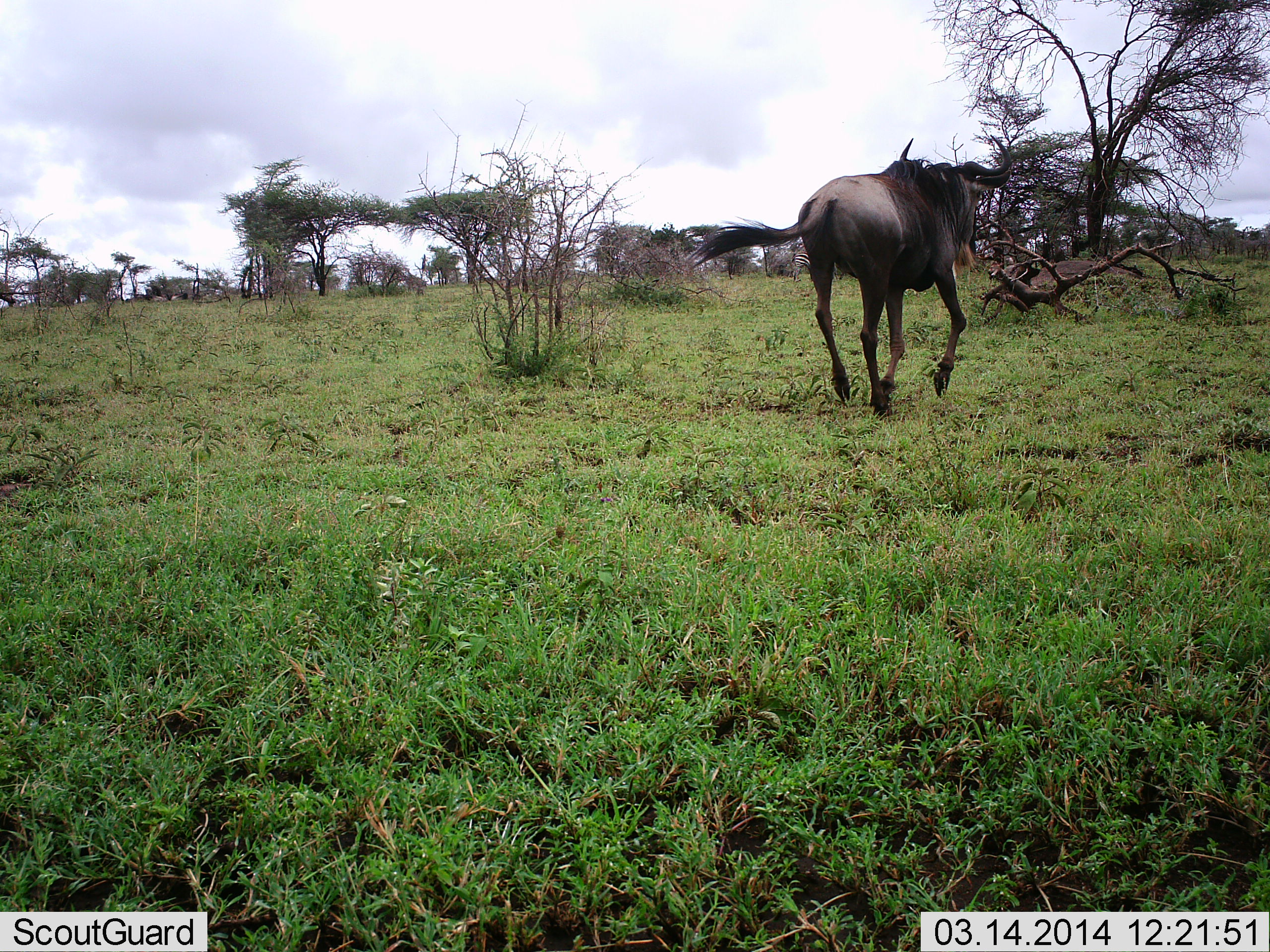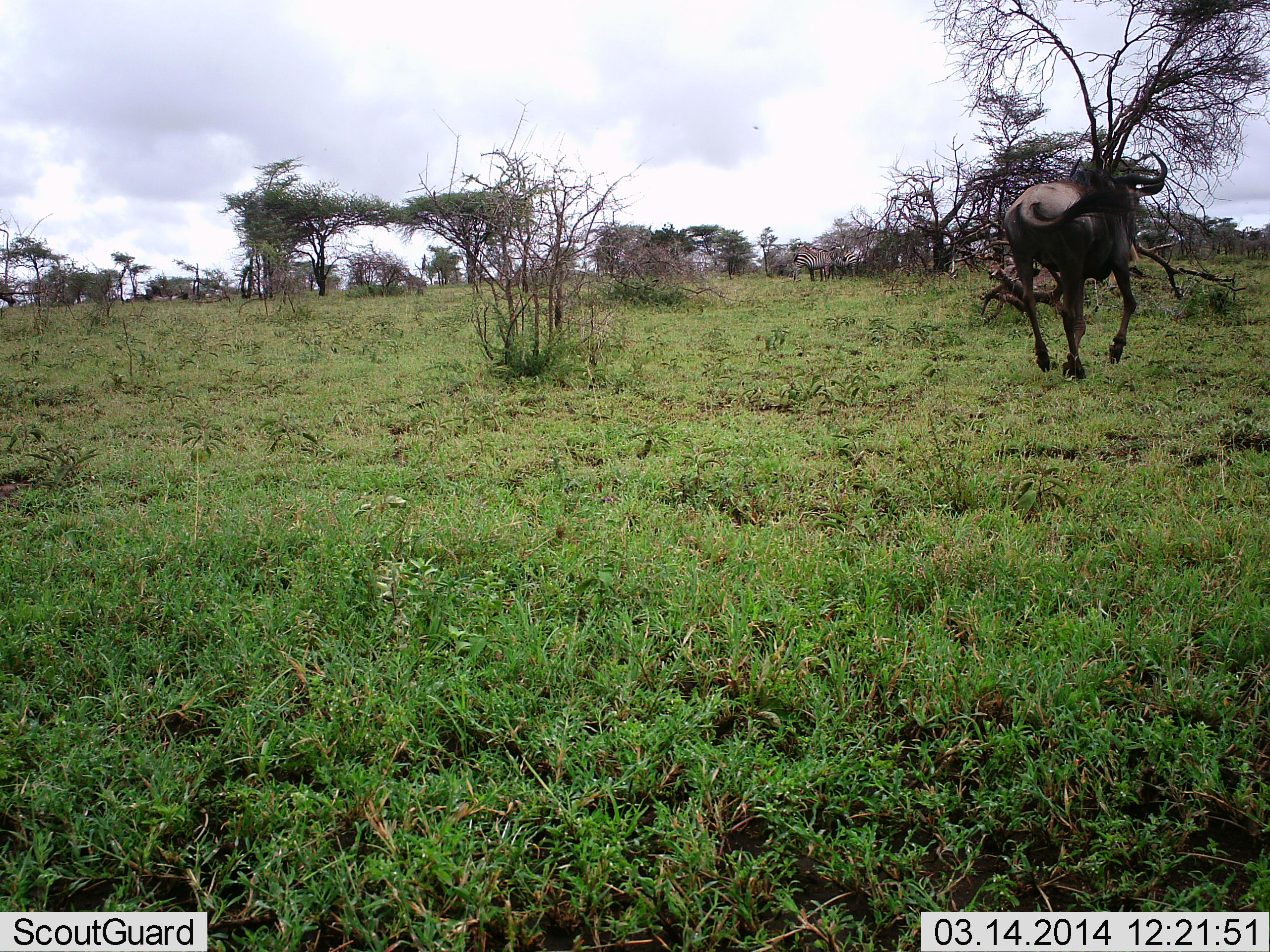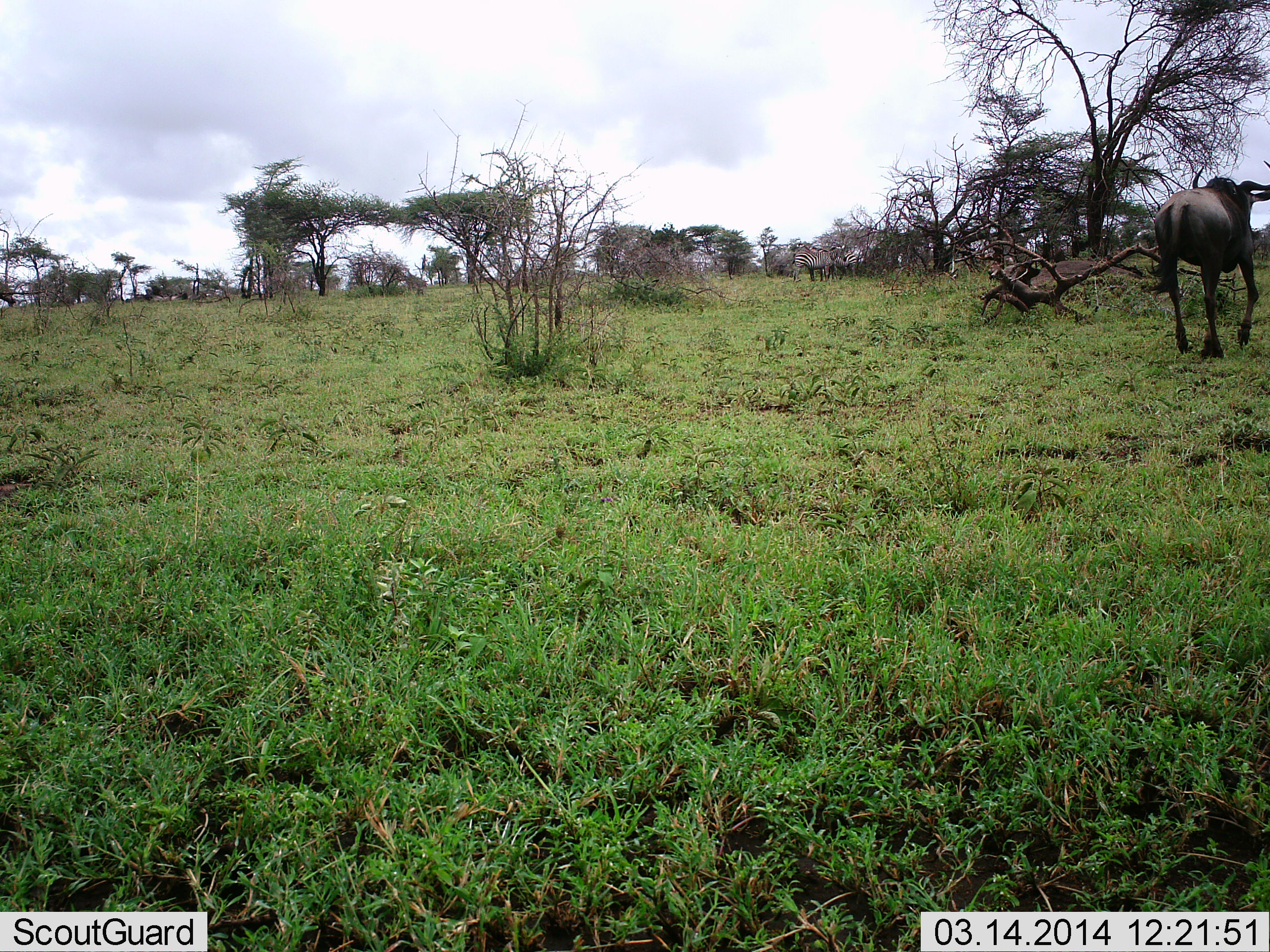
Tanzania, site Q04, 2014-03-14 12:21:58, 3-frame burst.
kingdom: Animalia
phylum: Chordata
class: Mammalia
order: Artiodactyla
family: Bovidae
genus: Connochaetes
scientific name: Connochaetes taurinus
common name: blue wildebeest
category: wildebeest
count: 1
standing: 4%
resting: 0%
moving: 100%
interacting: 0%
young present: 0%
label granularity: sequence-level